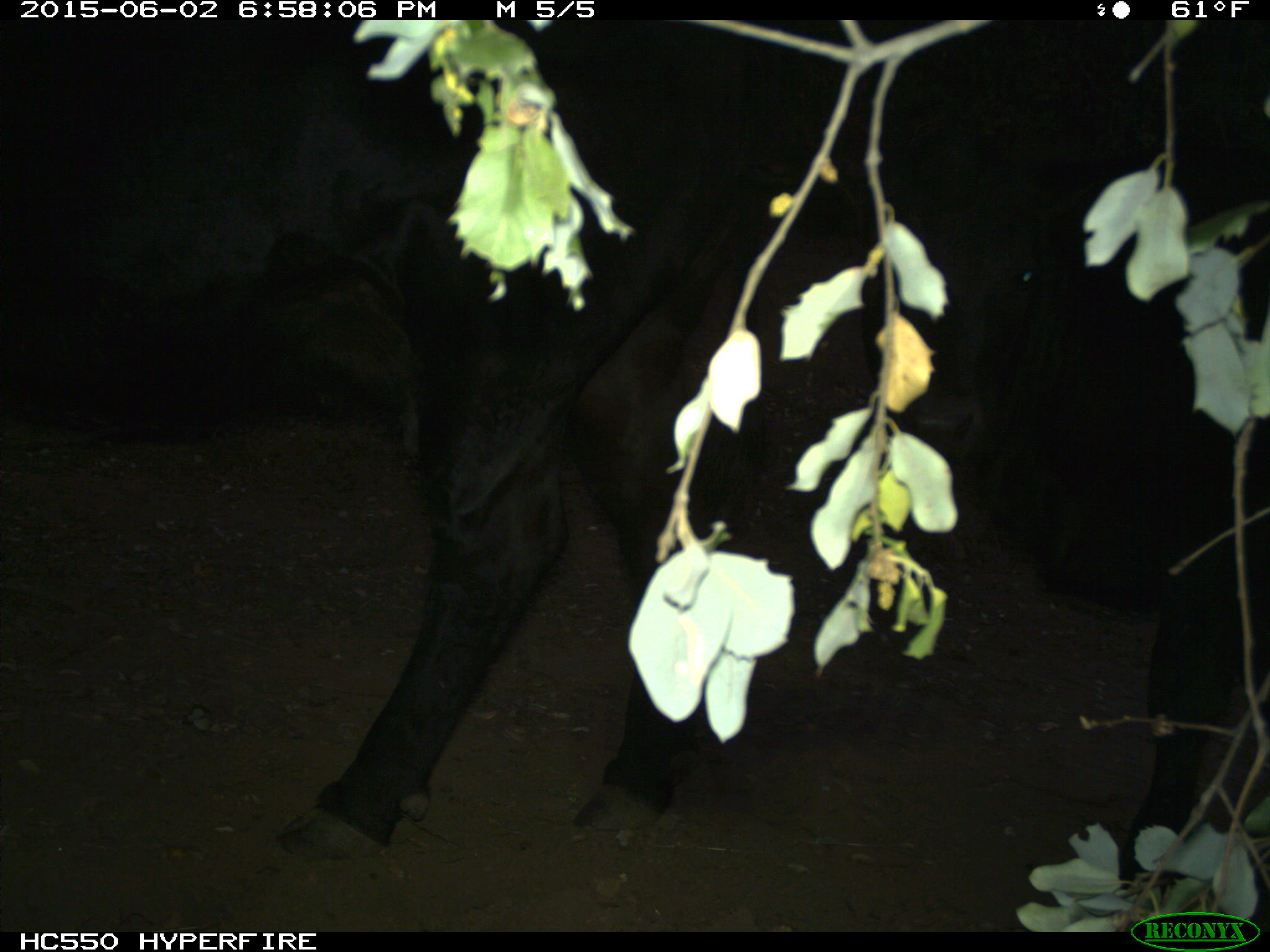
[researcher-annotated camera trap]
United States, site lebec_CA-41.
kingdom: Animalia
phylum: Chordata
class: Mammalia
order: Artiodactyla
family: Bovidae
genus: Bos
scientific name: Bos taurus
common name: domestic cow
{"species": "Bos taurus (domestic cow)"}